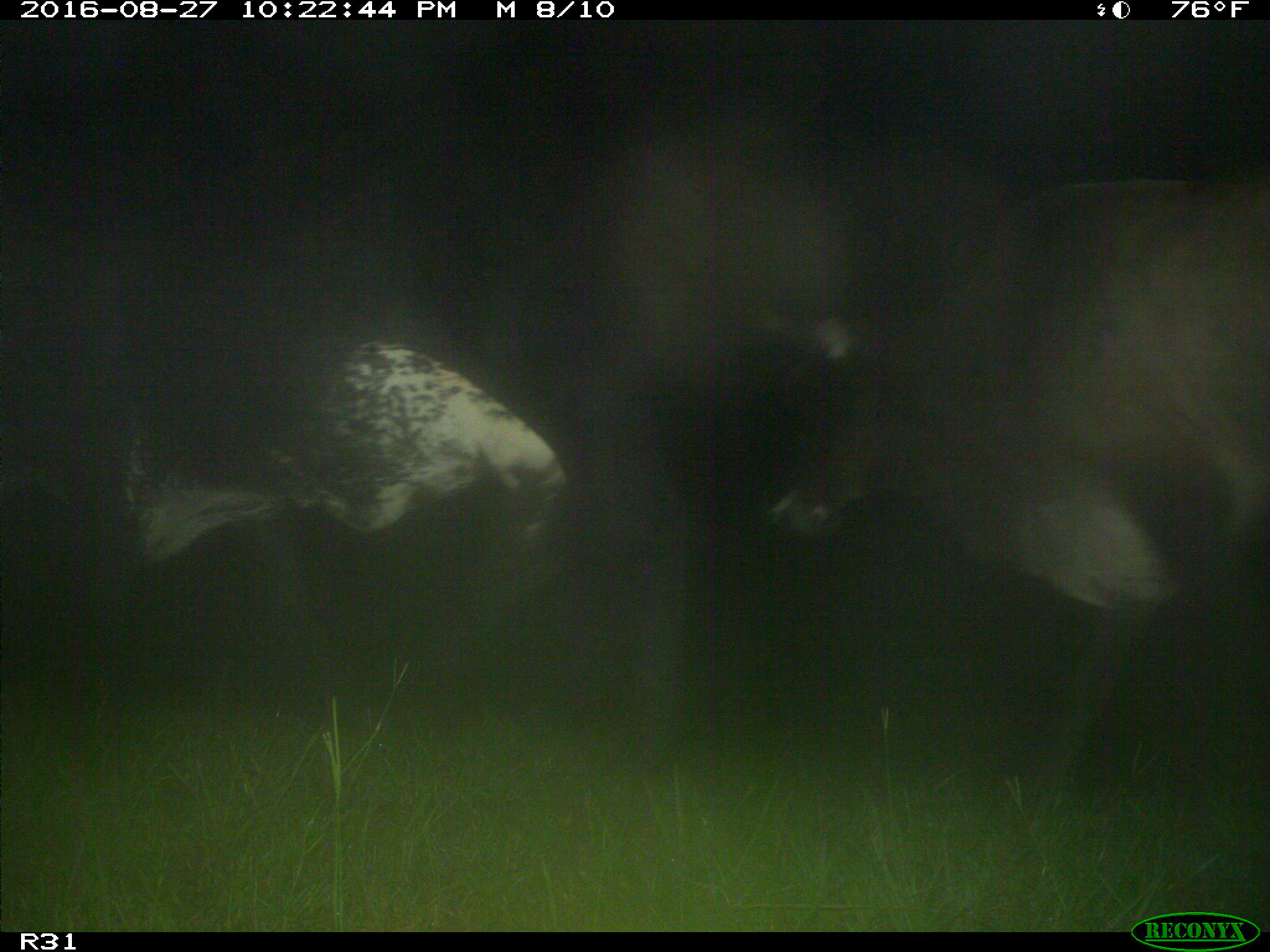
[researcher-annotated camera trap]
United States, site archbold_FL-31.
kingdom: Animalia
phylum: Chordata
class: Mammalia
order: Artiodactyla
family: Bovidae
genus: Bos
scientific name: Bos taurus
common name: domestic cow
Bos taurus (domestic cow).